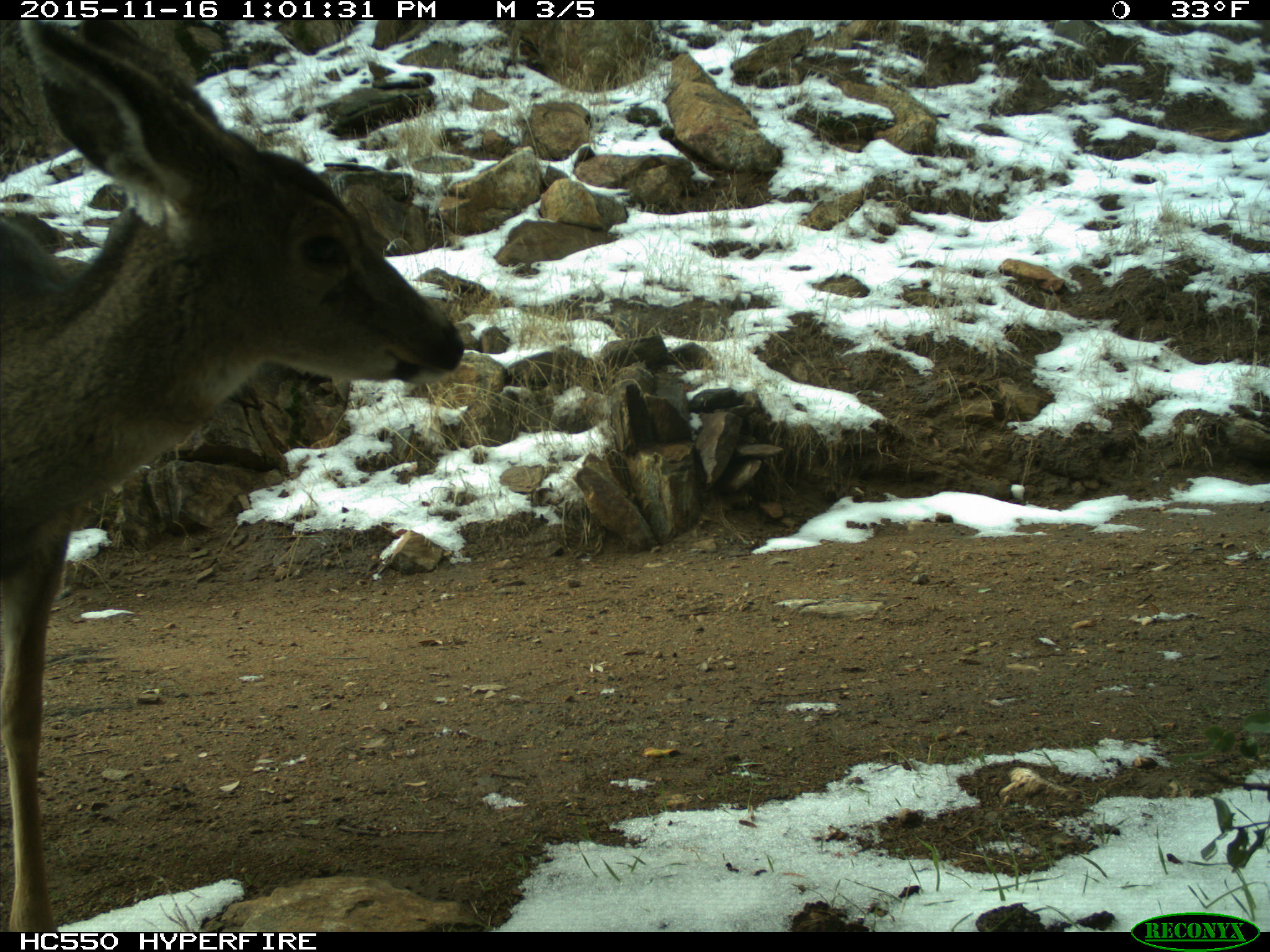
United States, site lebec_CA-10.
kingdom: Animalia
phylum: Chordata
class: Mammalia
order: Artiodactyla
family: Cervidae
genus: Odocoileus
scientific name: Odocoileus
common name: deer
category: unidentified deer